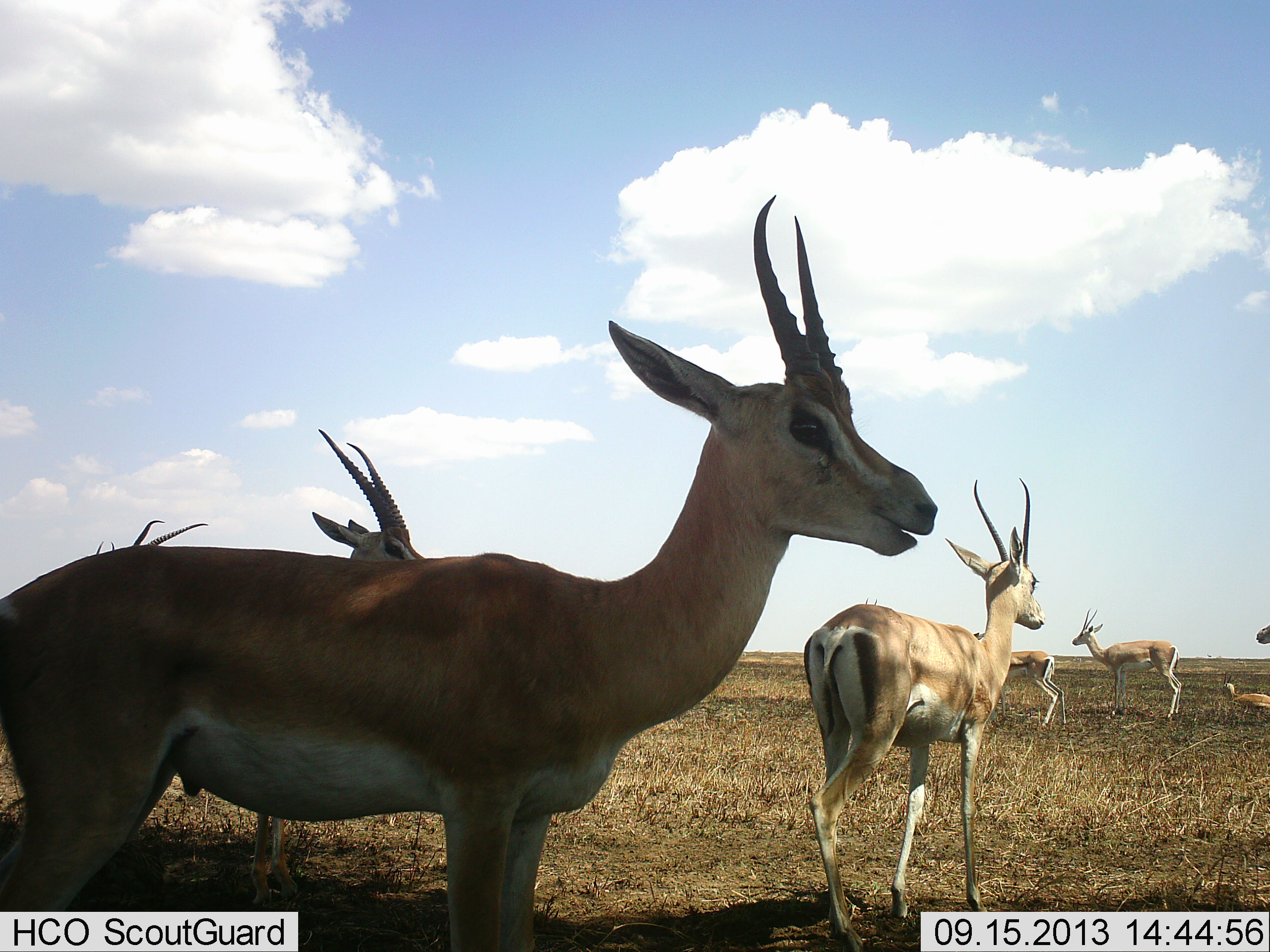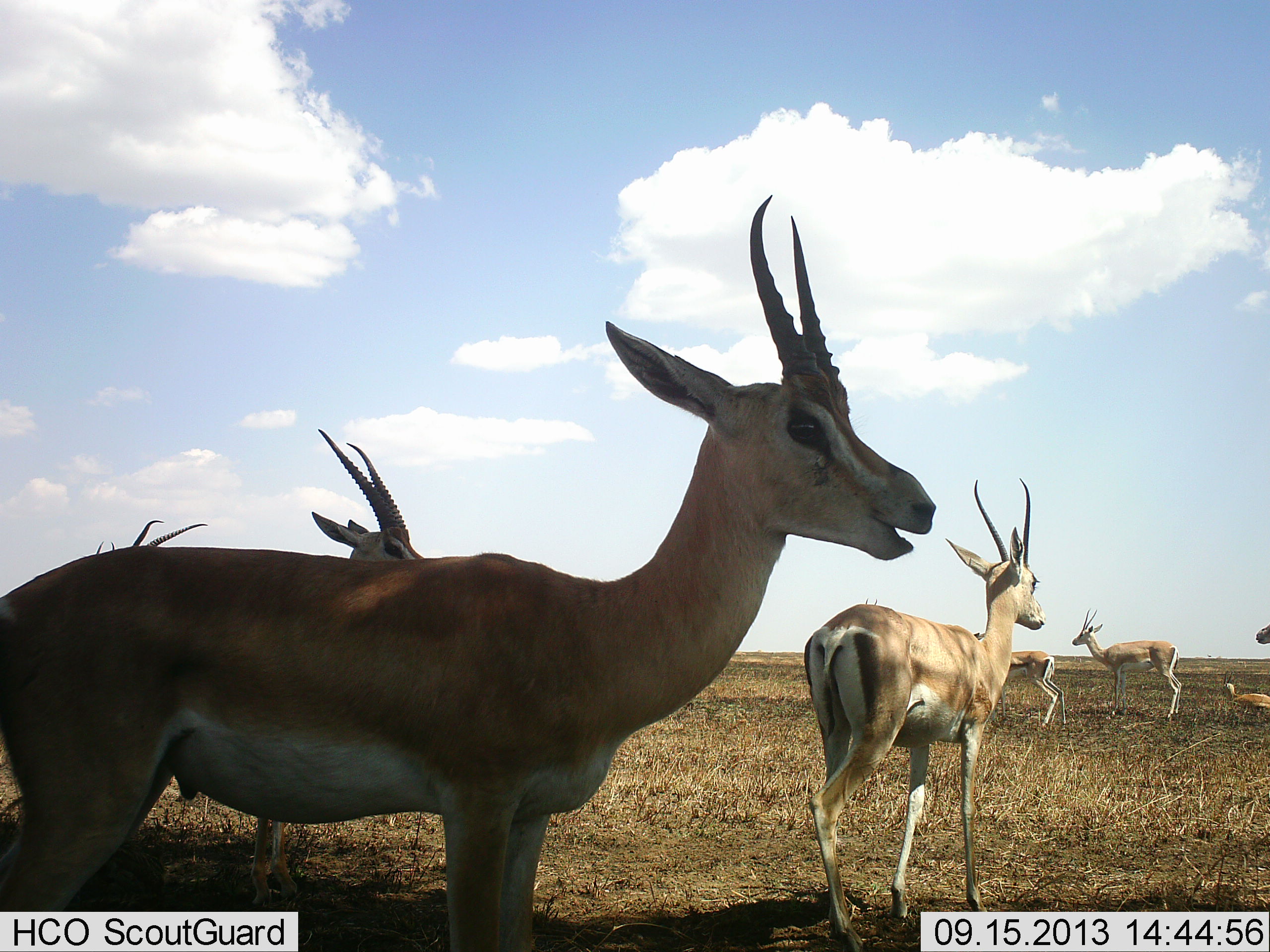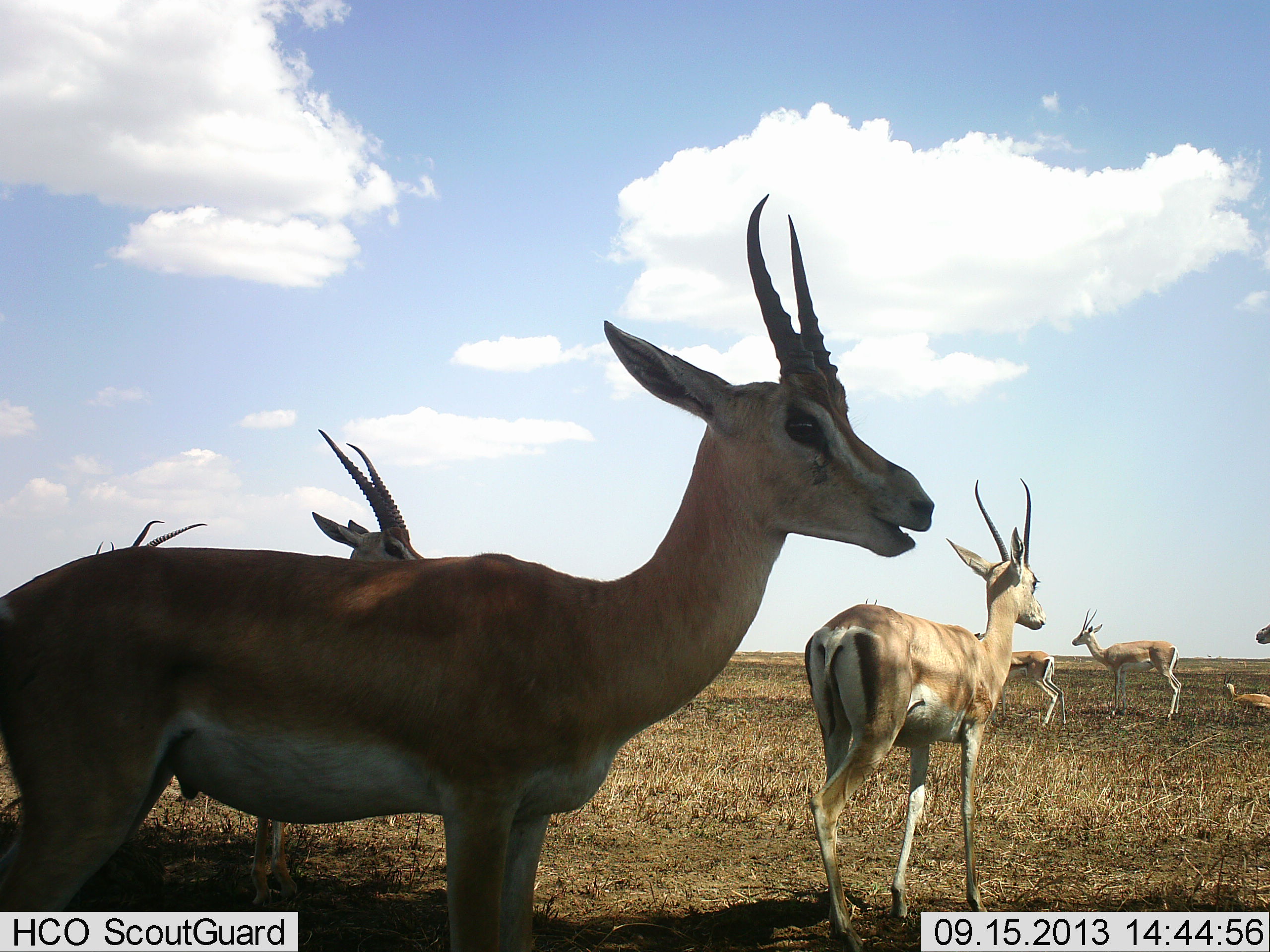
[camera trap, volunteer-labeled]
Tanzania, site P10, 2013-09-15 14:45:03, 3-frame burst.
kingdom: Animalia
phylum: Chordata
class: Mammalia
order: Artiodactyla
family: Bovidae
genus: Nanger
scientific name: Nanger granti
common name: grant's gazelle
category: gazellegrants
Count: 8.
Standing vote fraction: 92%.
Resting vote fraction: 40%.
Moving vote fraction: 16%.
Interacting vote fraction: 0%.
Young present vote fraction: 12%.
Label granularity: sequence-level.